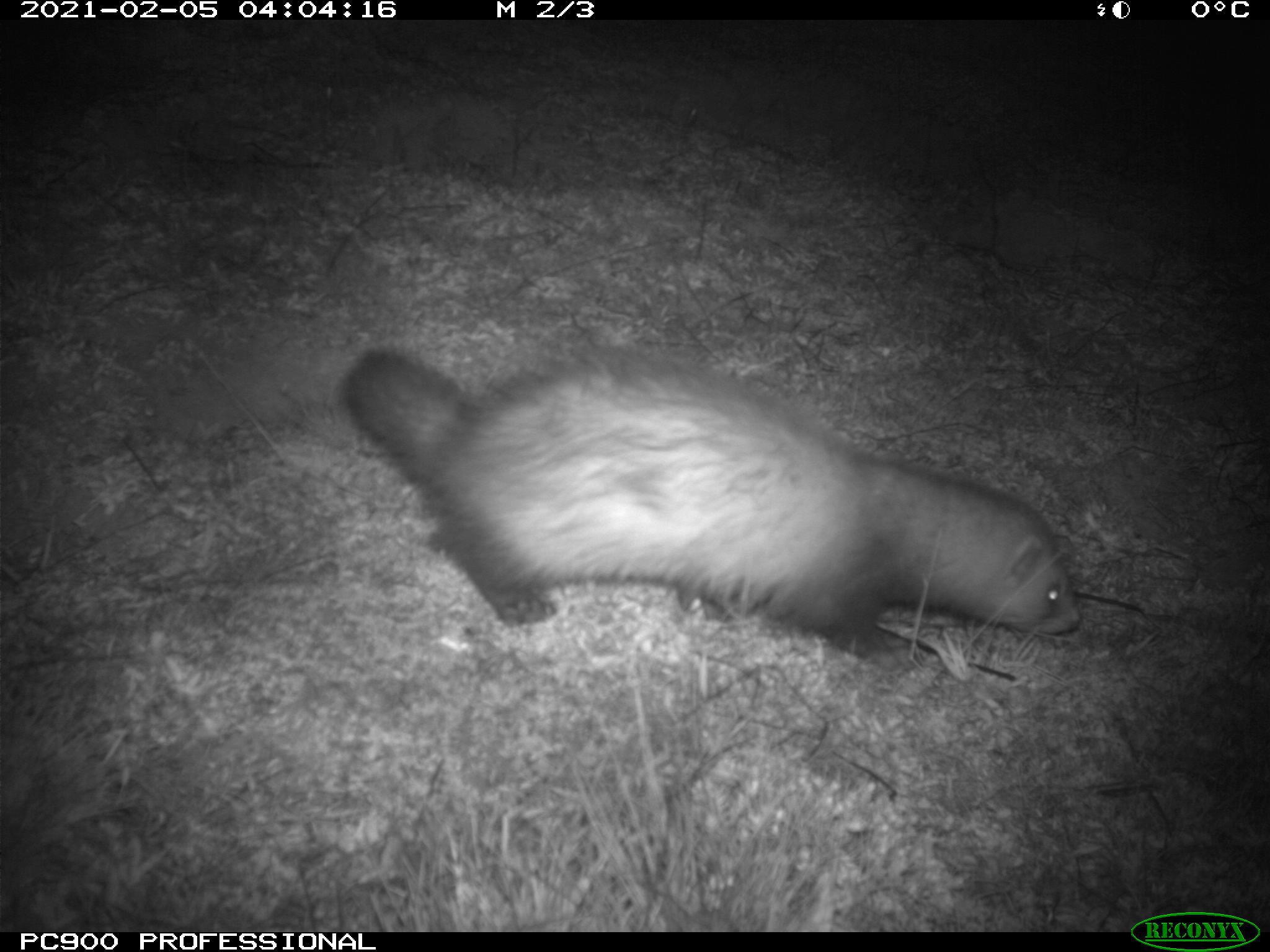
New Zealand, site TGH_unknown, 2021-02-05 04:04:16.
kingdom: Animalia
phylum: Chordata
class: Mammalia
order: Carnivora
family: Mustelidae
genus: Mustela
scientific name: Mustela furo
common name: ferret